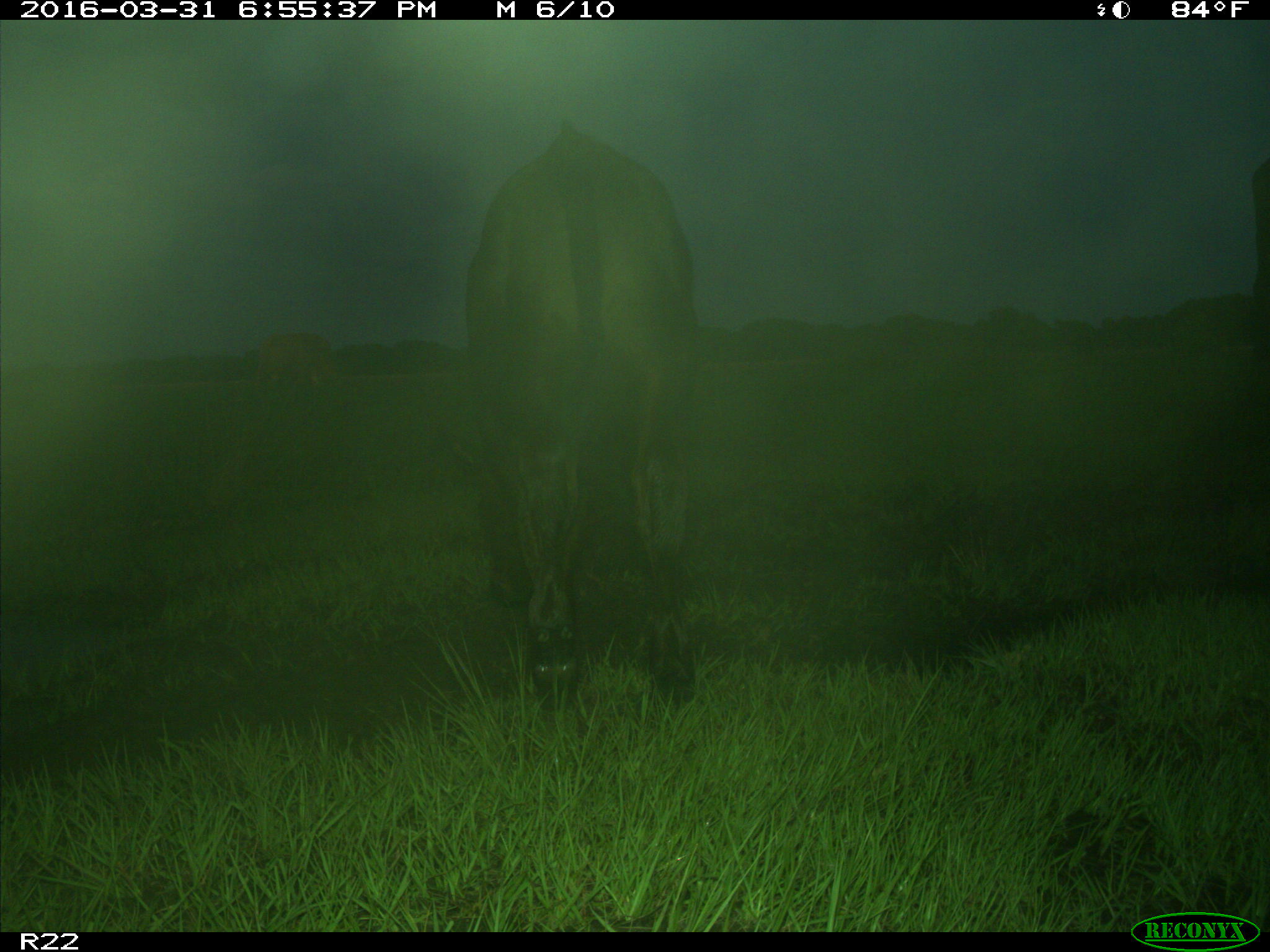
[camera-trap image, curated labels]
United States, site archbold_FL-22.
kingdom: Animalia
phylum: Chordata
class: Mammalia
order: Artiodactyla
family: Bovidae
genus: Bos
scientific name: Bos taurus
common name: domestic cow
Bos taurus (domestic cow).